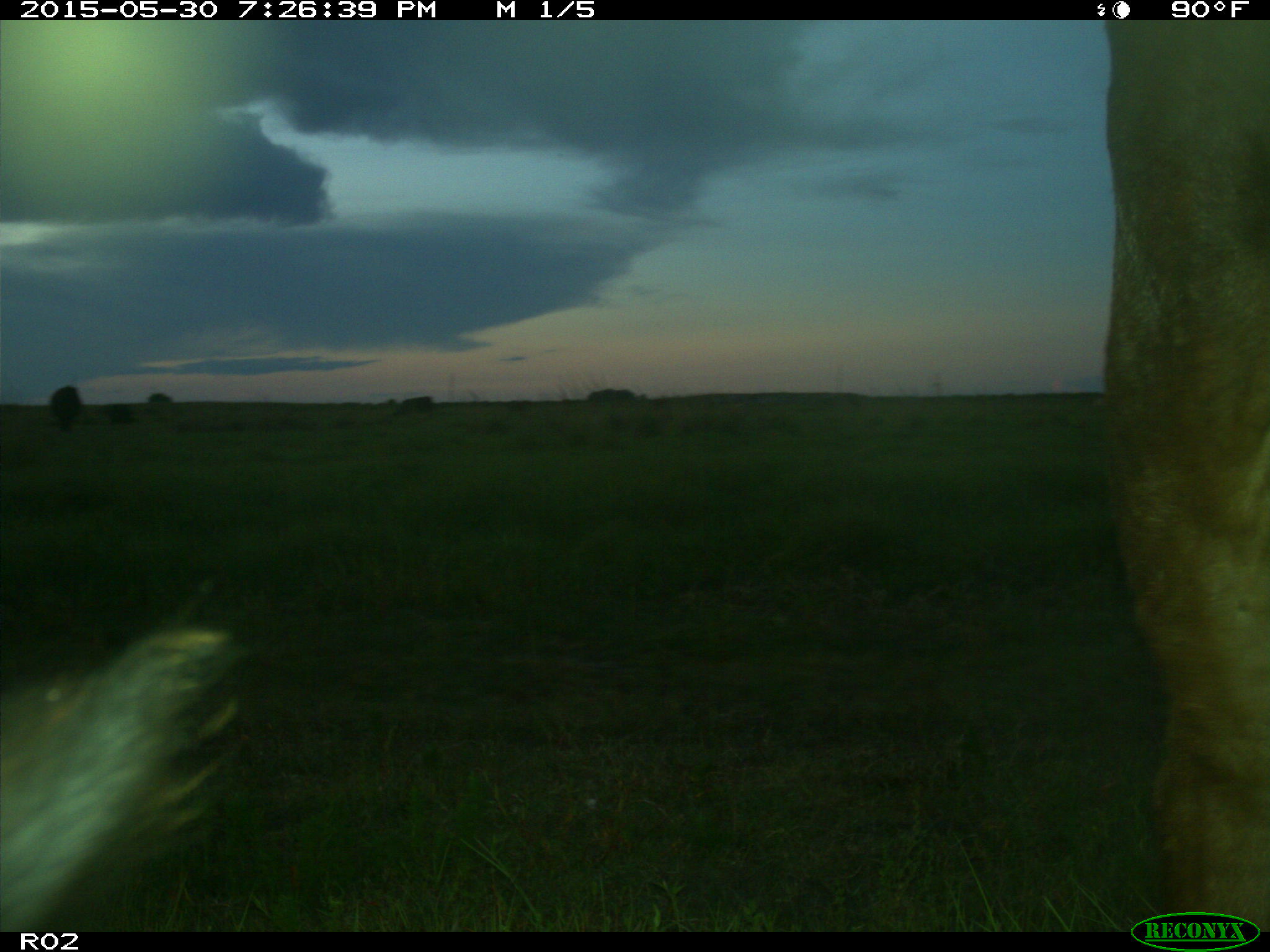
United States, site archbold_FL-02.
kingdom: Animalia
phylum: Chordata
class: Mammalia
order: Artiodactyla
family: Bovidae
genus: Bos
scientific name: Bos taurus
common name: domestic cow